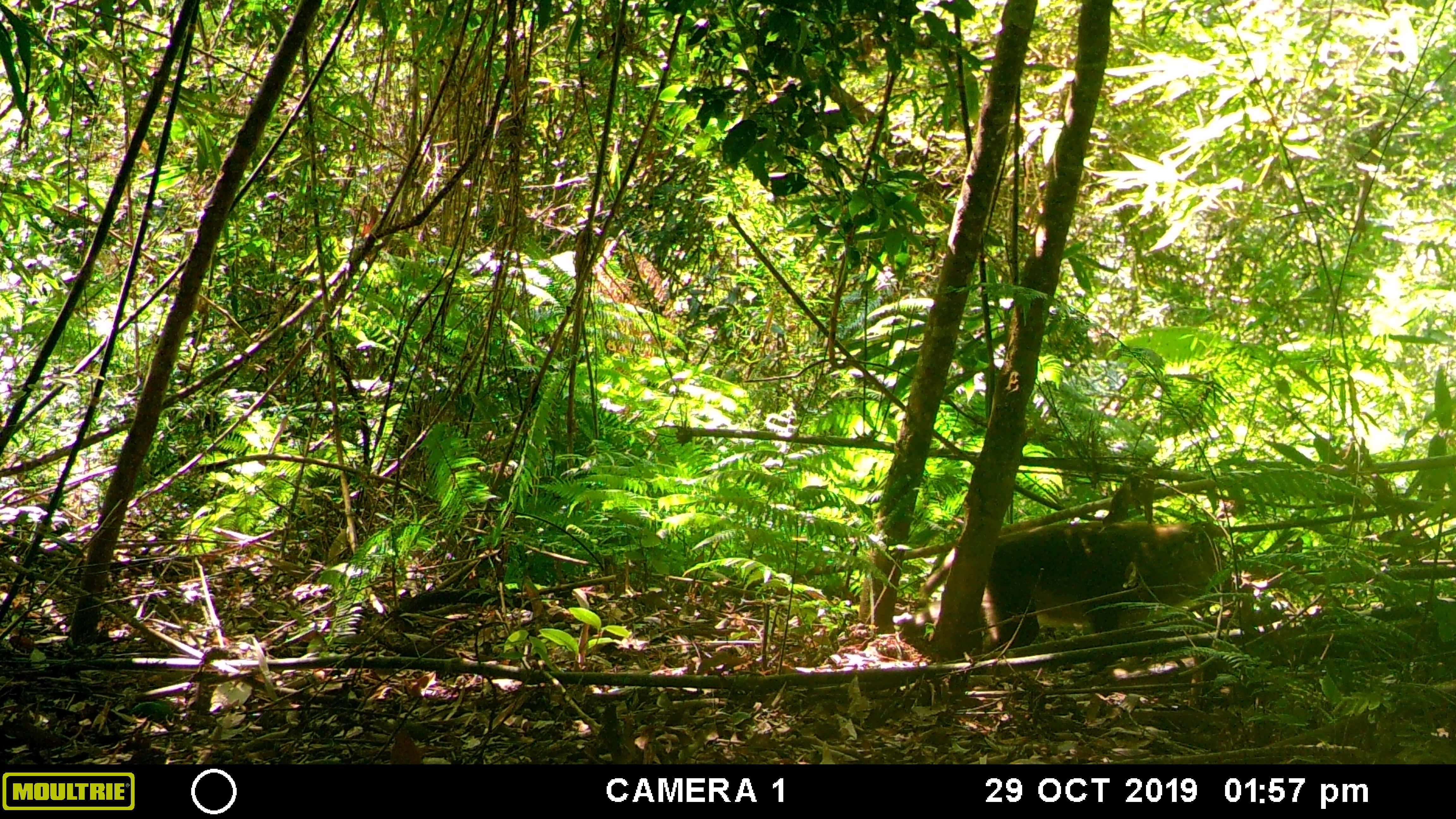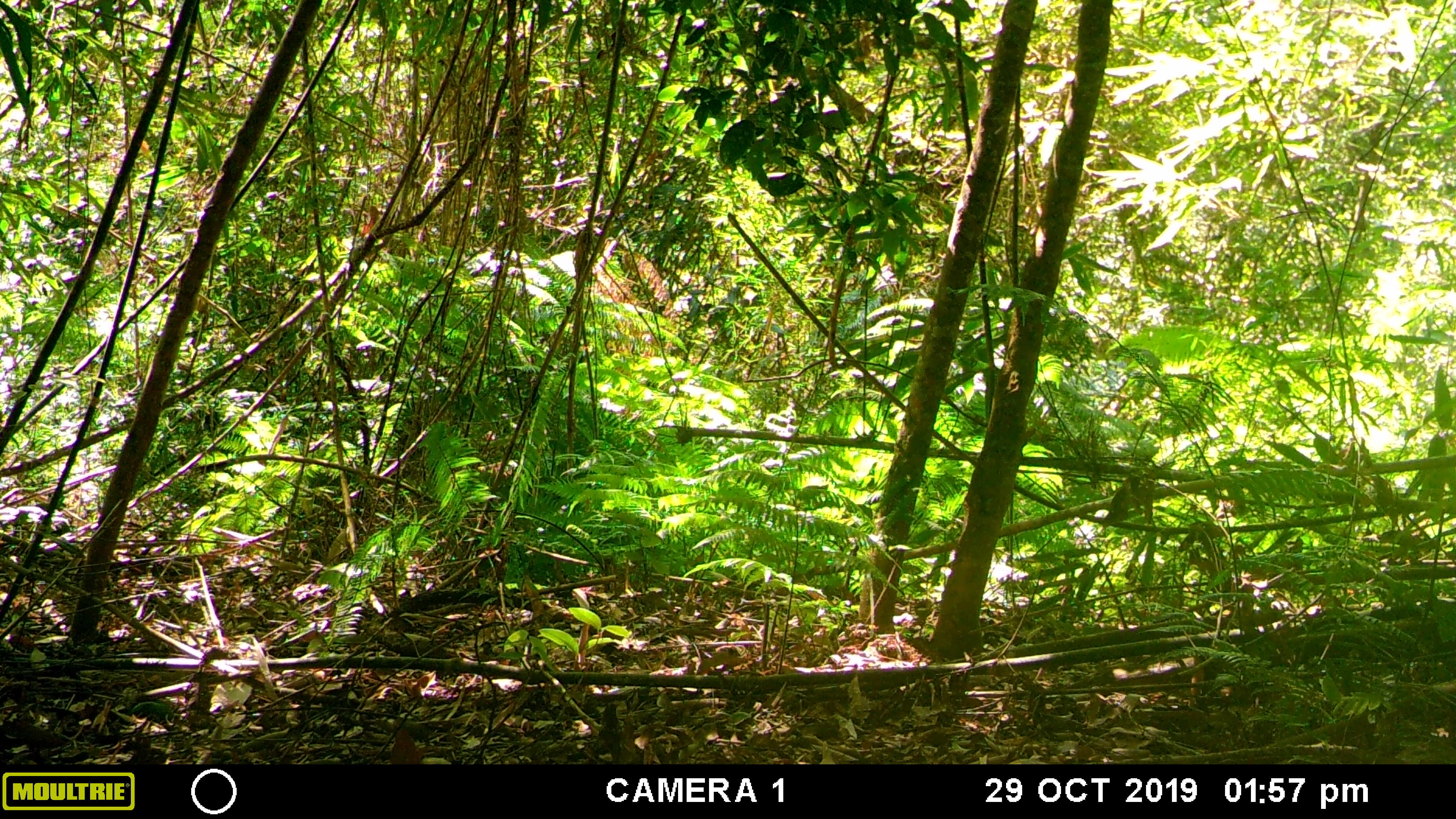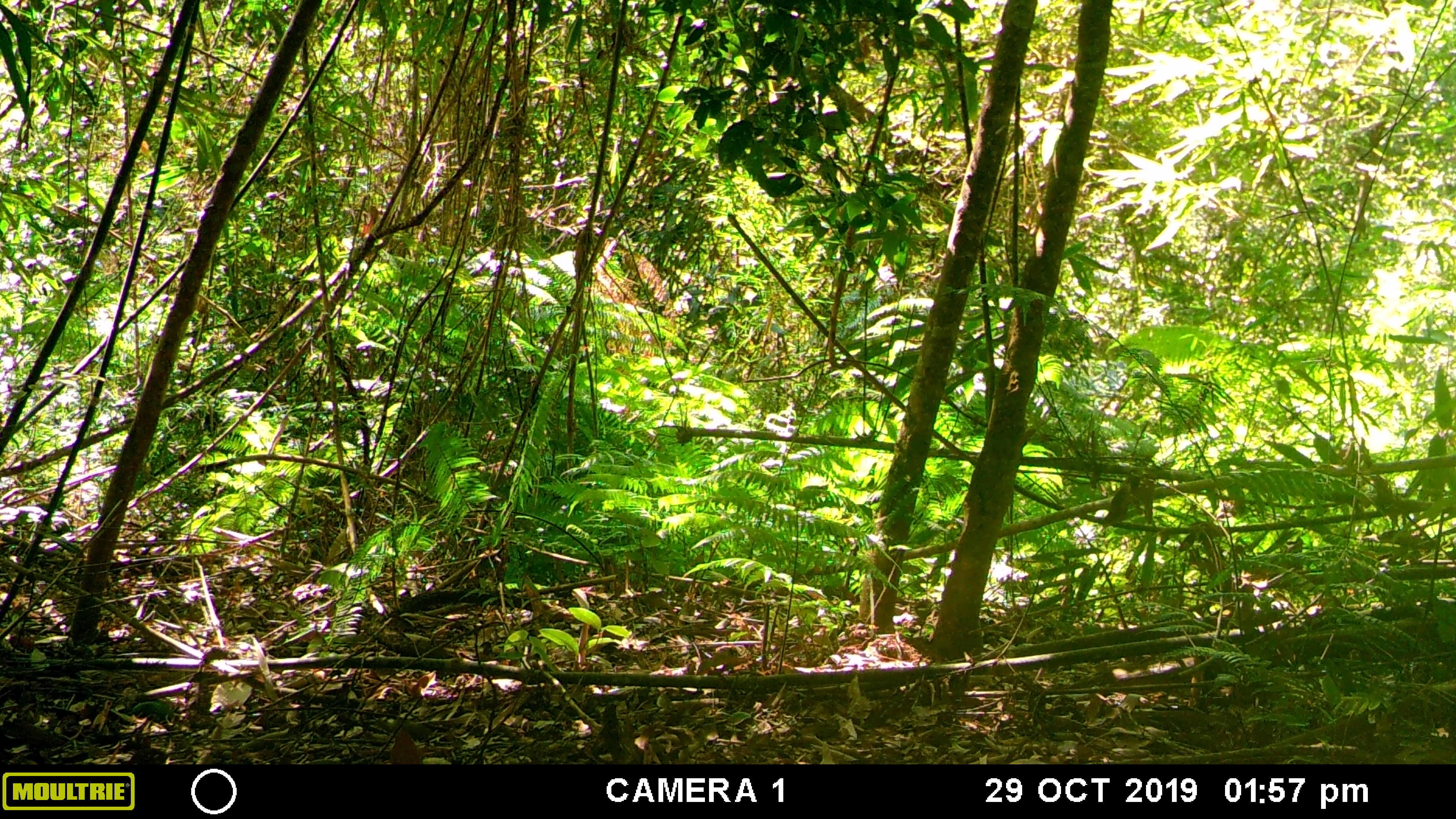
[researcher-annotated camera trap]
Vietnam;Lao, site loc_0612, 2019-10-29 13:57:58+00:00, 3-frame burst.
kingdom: Animalia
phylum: Chordata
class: Mammalia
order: Primates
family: Cercopithecidae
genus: Macaca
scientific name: Macaca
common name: macaques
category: assam or rhesus macaque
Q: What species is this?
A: Assam or rhesus macaque (macaques) (Macaca).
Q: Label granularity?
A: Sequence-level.